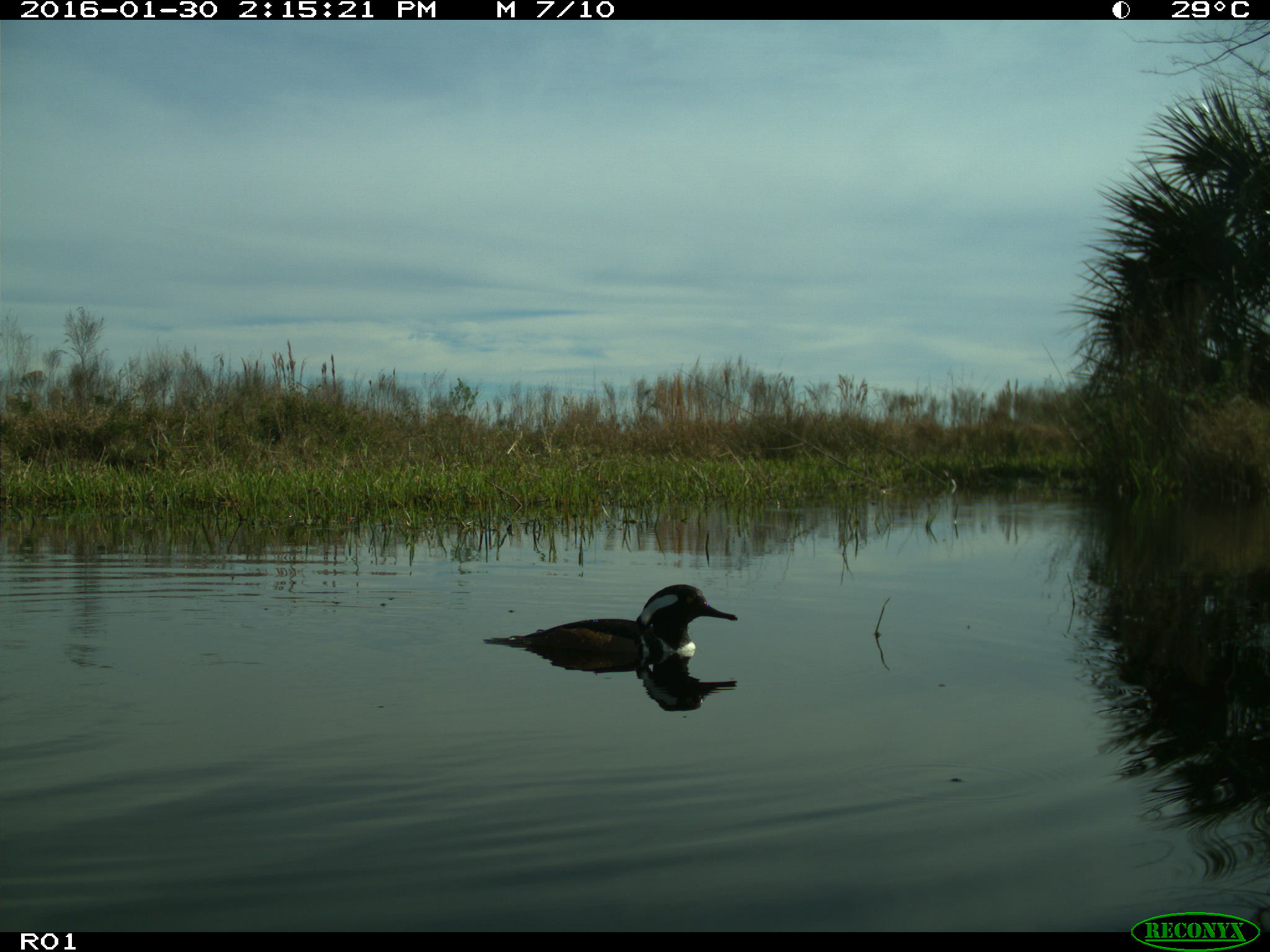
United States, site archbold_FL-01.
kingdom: Animalia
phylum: Chordata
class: Aves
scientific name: Aves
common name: birds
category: unidentified bird